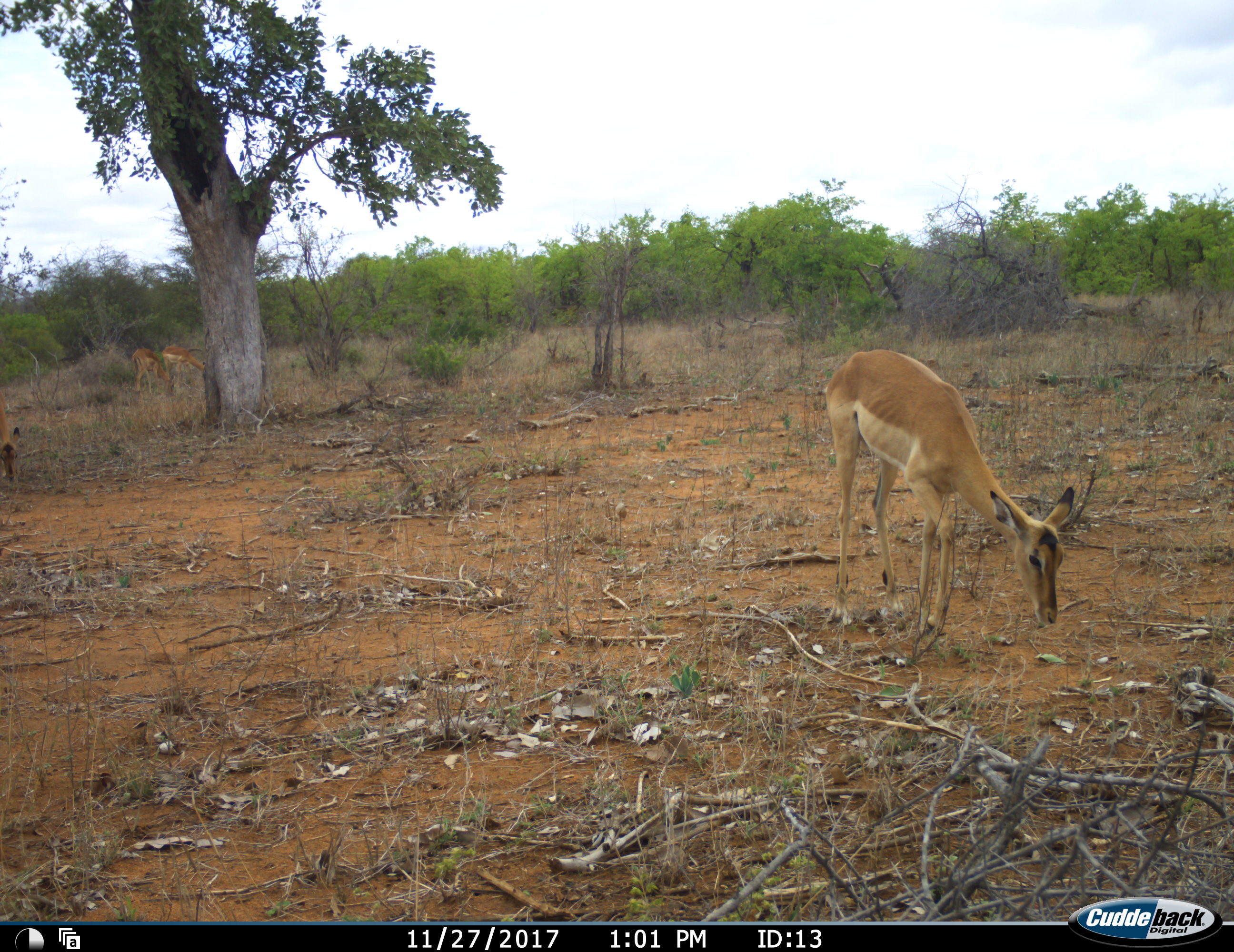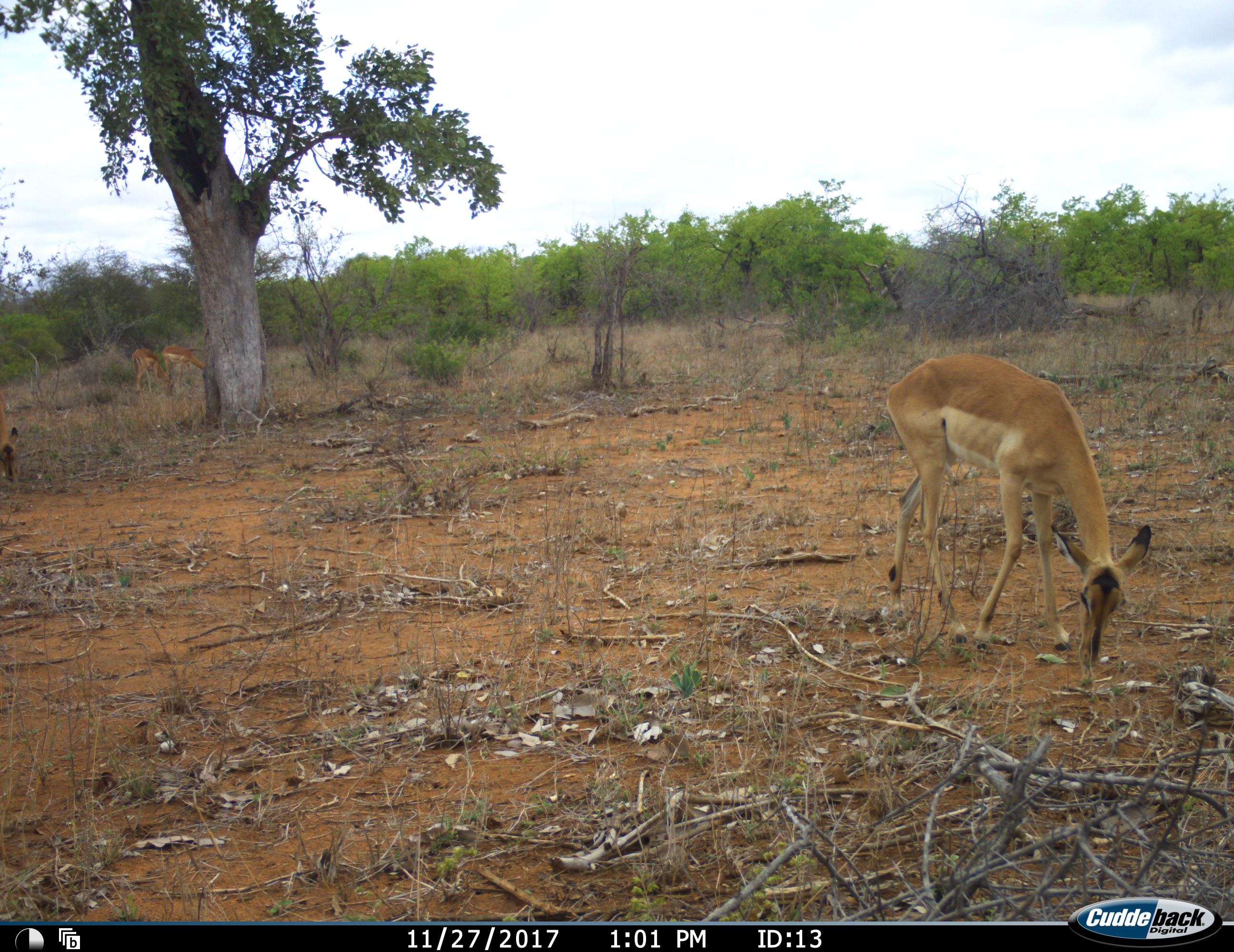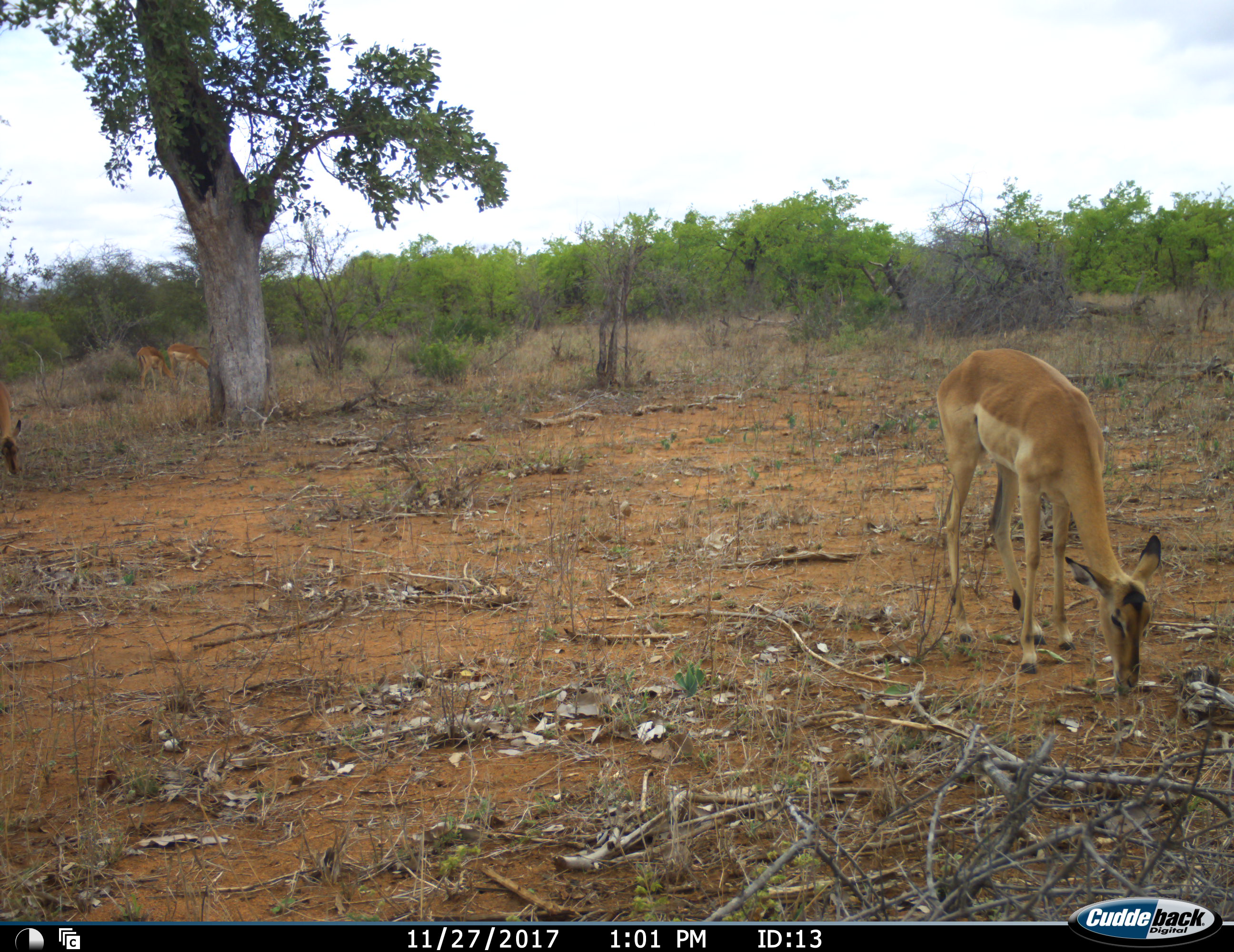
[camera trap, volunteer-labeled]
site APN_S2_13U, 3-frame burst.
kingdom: Animalia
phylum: Chordata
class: Mammalia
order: Artiodactyla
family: Bovidae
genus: Aepyceros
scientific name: Aepyceros melampus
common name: impala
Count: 2.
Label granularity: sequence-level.